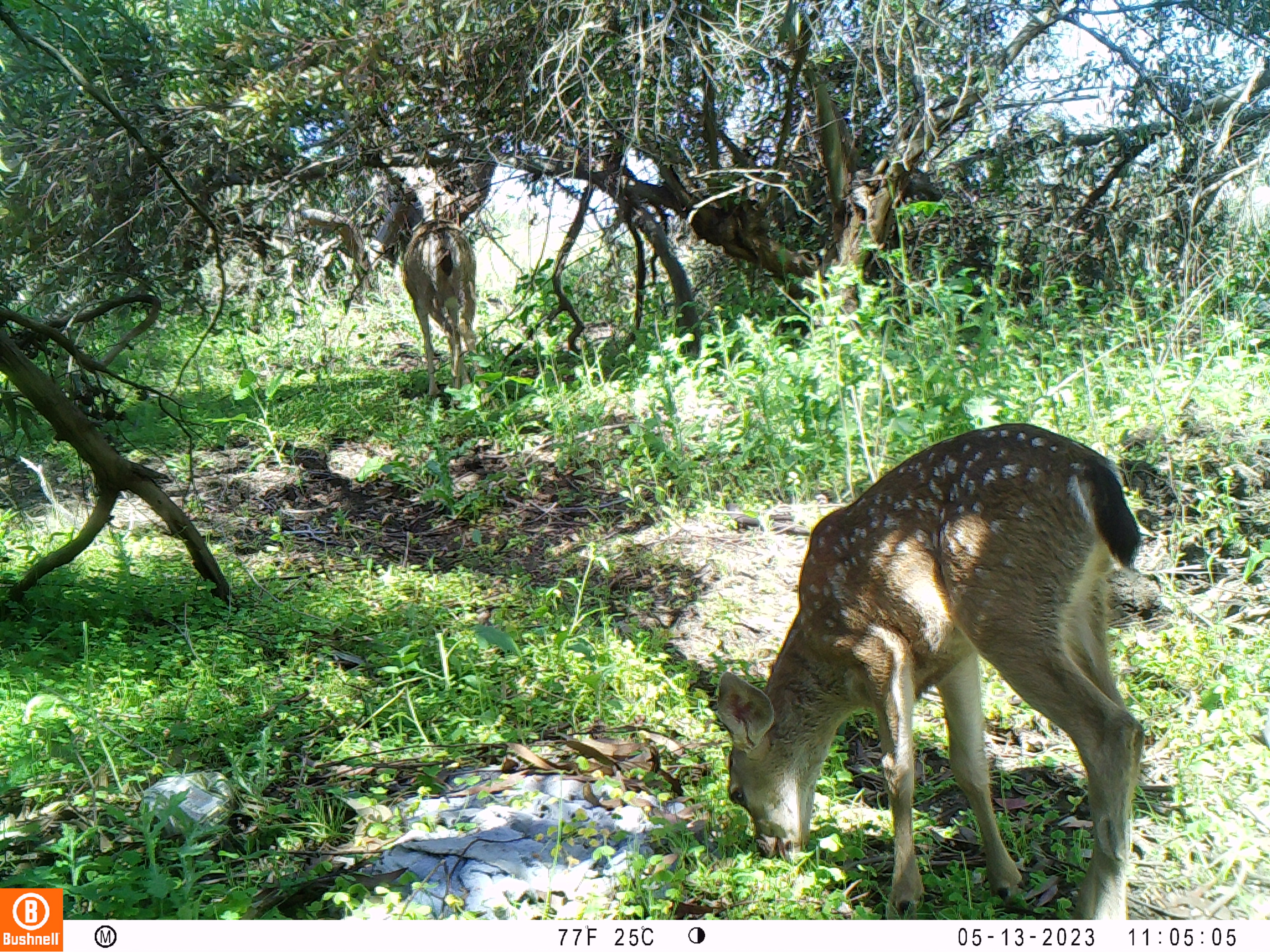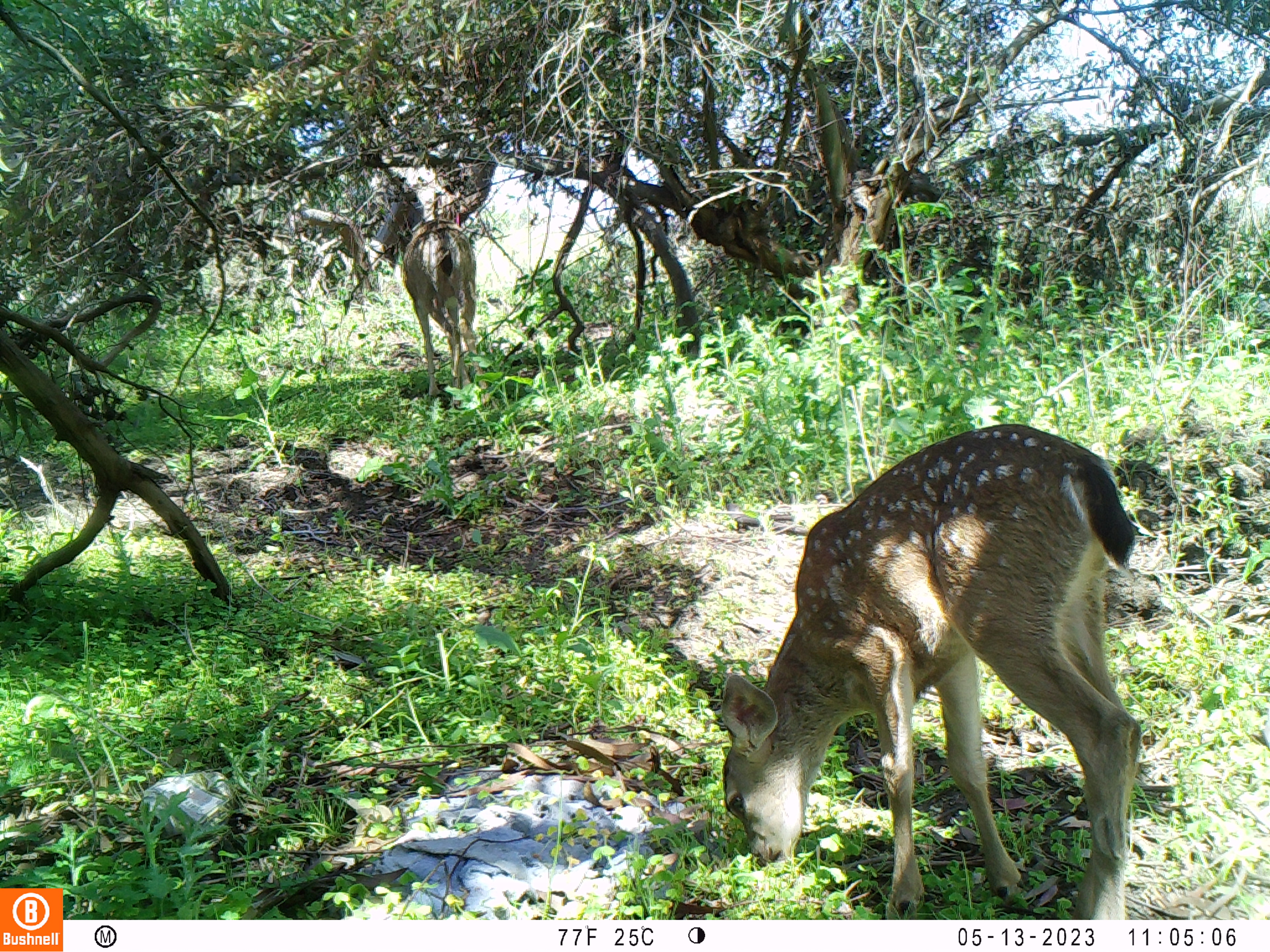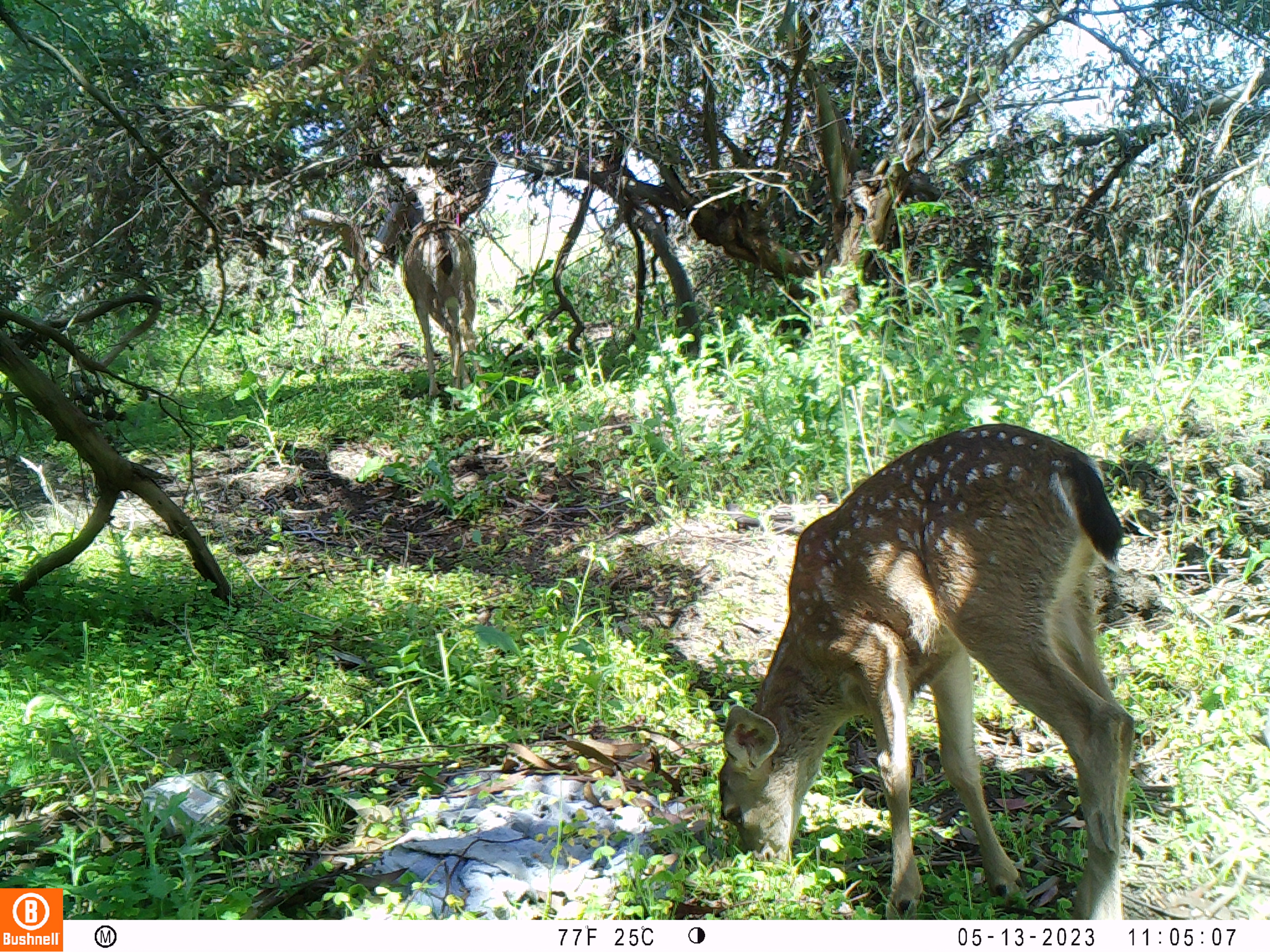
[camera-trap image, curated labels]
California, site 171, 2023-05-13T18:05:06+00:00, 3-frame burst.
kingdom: Animalia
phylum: Chordata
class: Mammalia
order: Artiodactyla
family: Cervidae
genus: Odocoileus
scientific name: Odocoileus hemionus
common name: mule deer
Mule deer (Odocoileus hemionus).